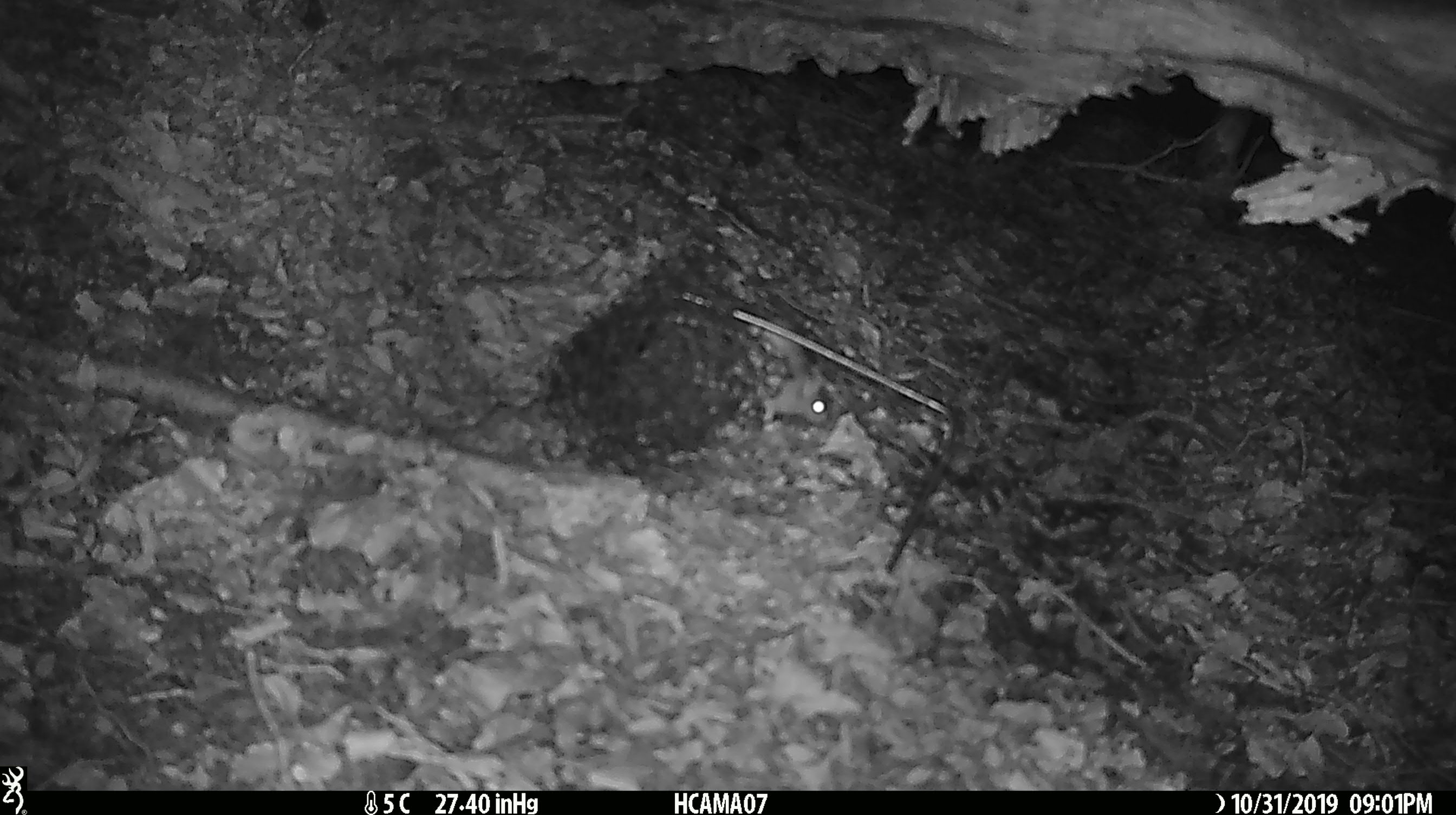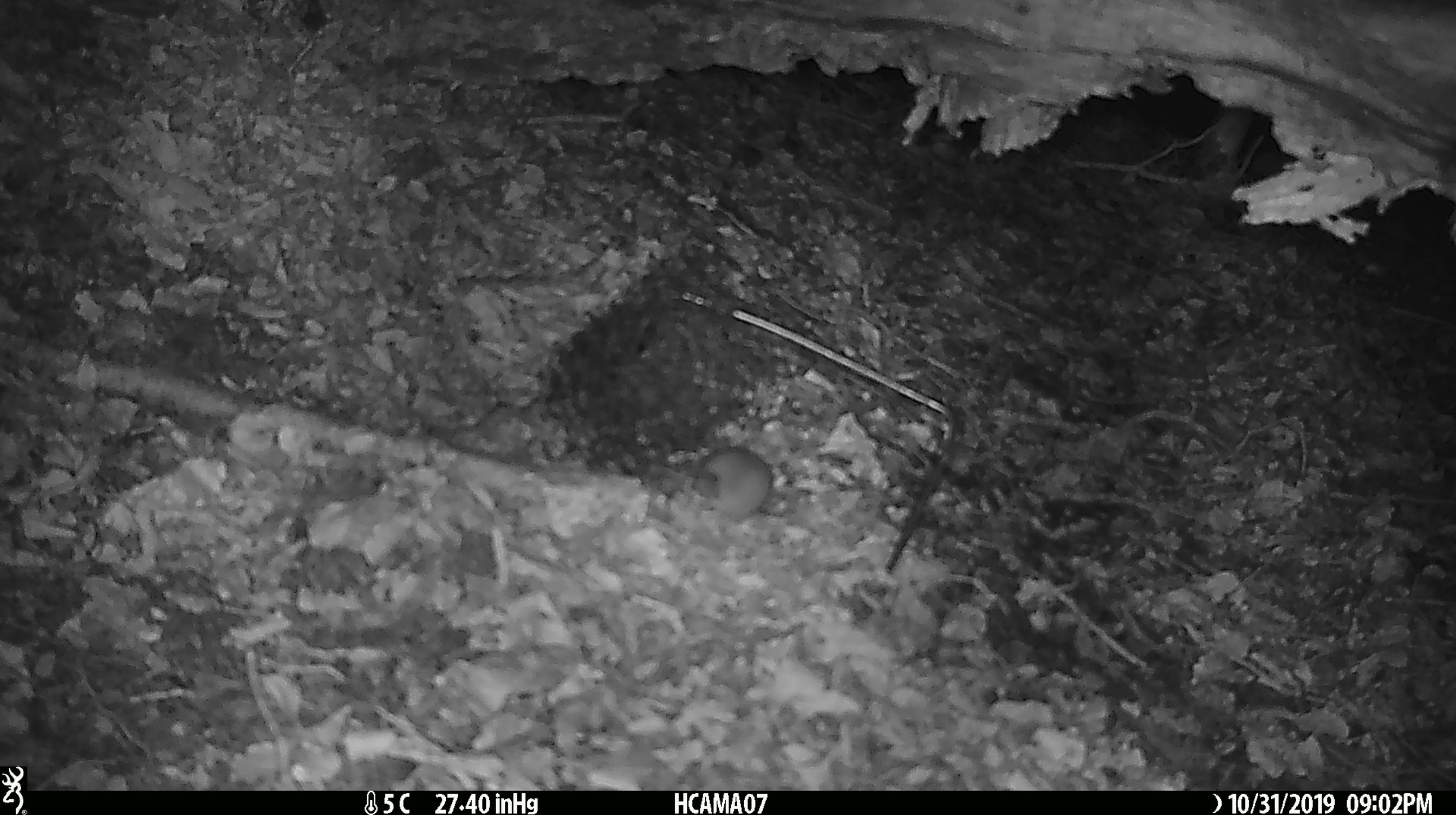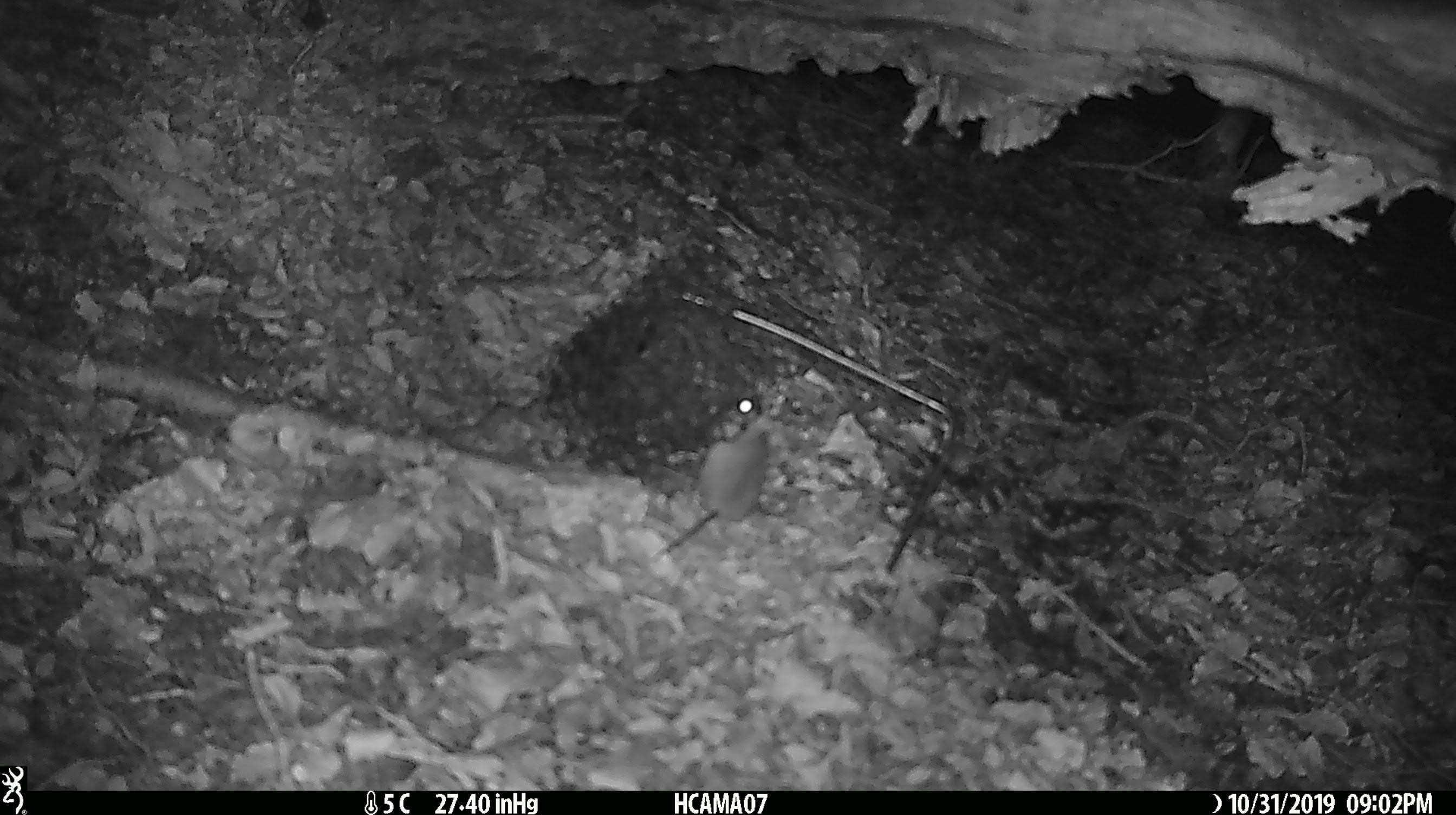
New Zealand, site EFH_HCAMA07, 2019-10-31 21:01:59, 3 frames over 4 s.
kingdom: Animalia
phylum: Chordata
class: Mammalia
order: Rodentia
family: Muridae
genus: Mus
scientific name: Mus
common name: mouse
Mouse (Mus).